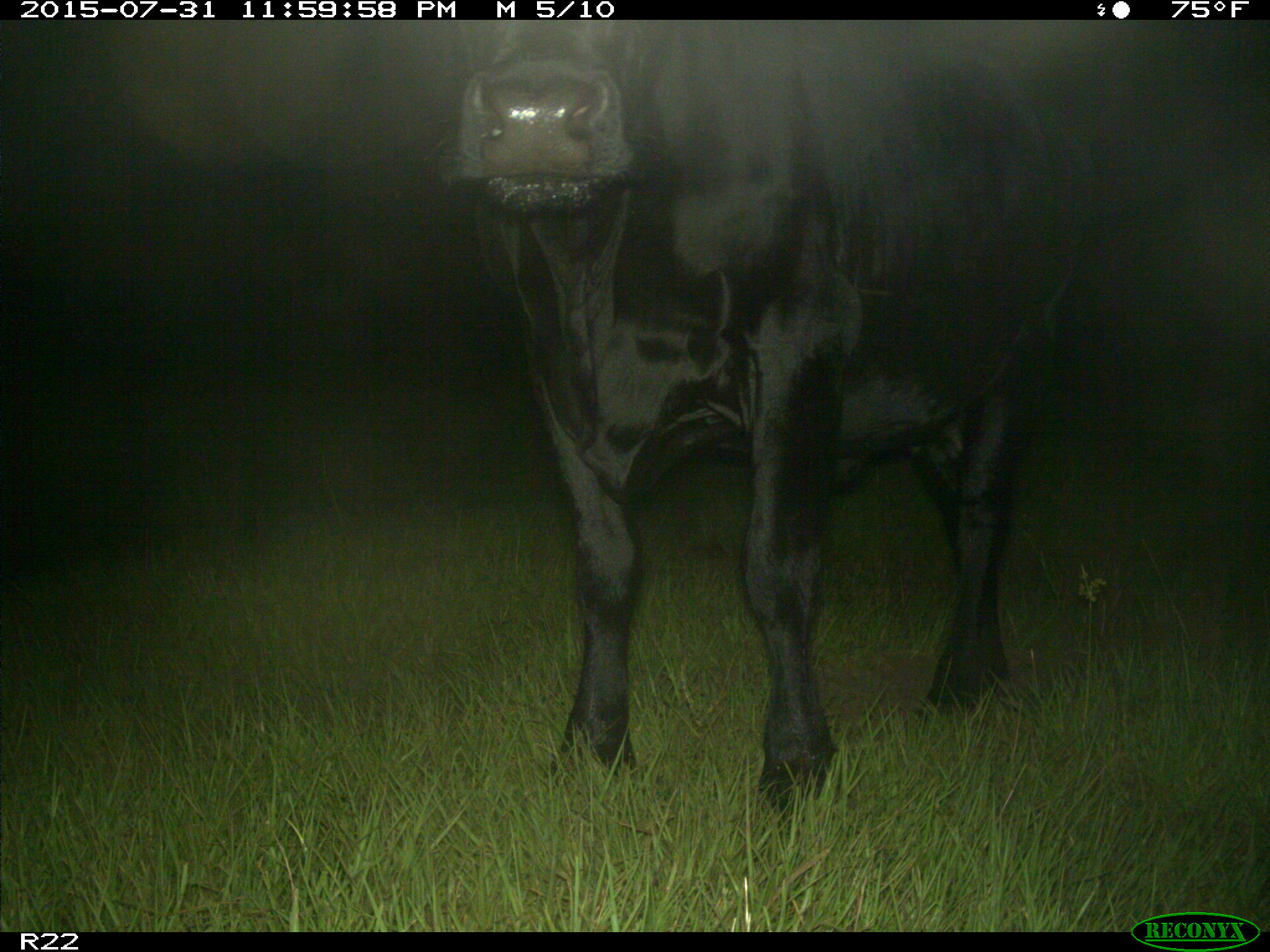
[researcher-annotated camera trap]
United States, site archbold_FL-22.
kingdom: Animalia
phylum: Chordata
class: Mammalia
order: Artiodactyla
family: Bovidae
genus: Bos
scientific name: Bos taurus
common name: domestic cow